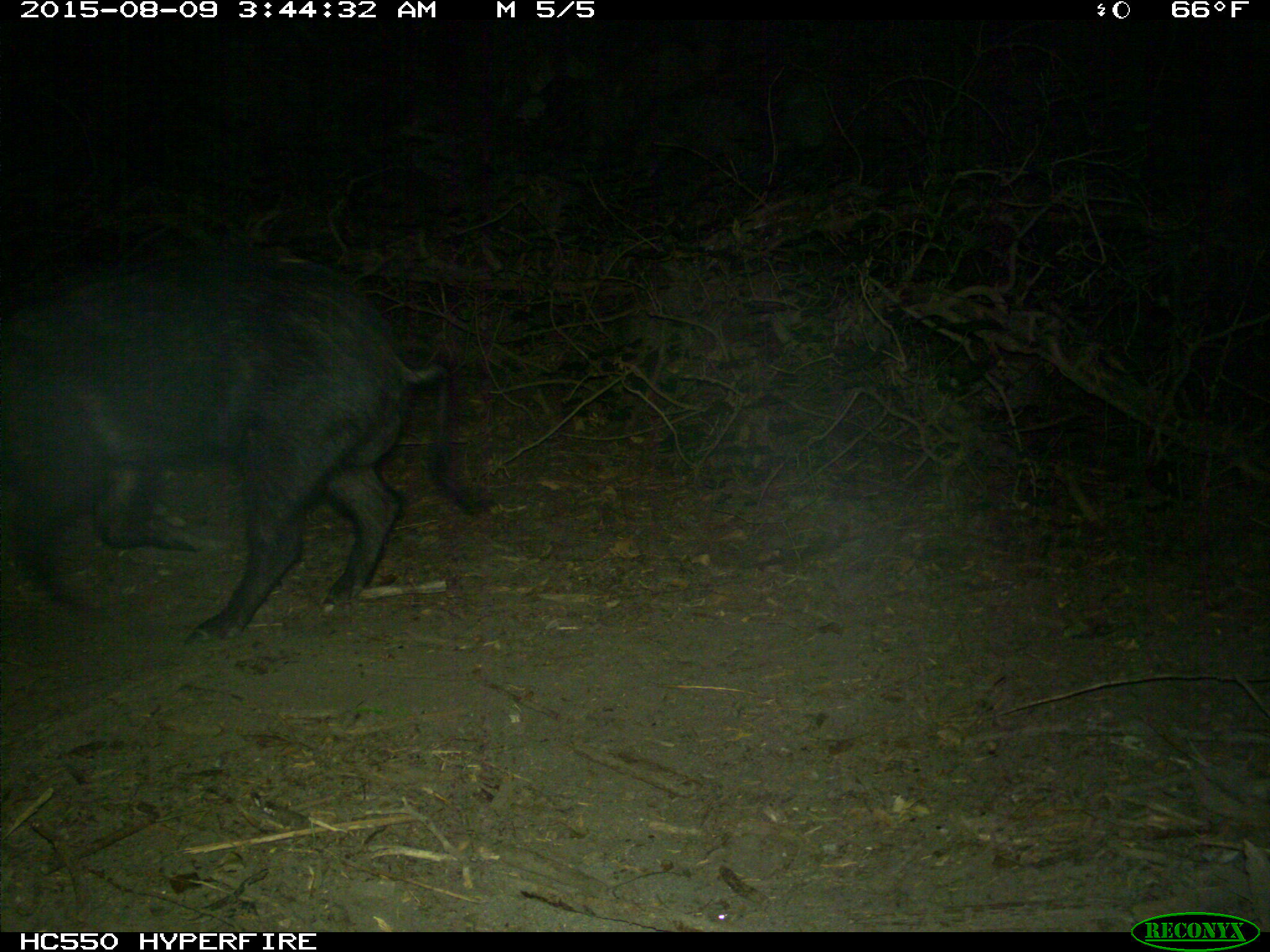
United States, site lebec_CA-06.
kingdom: Animalia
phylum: Chordata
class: Mammalia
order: Artiodactyla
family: Suidae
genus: Sus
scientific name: Sus scrofa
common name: wild boar